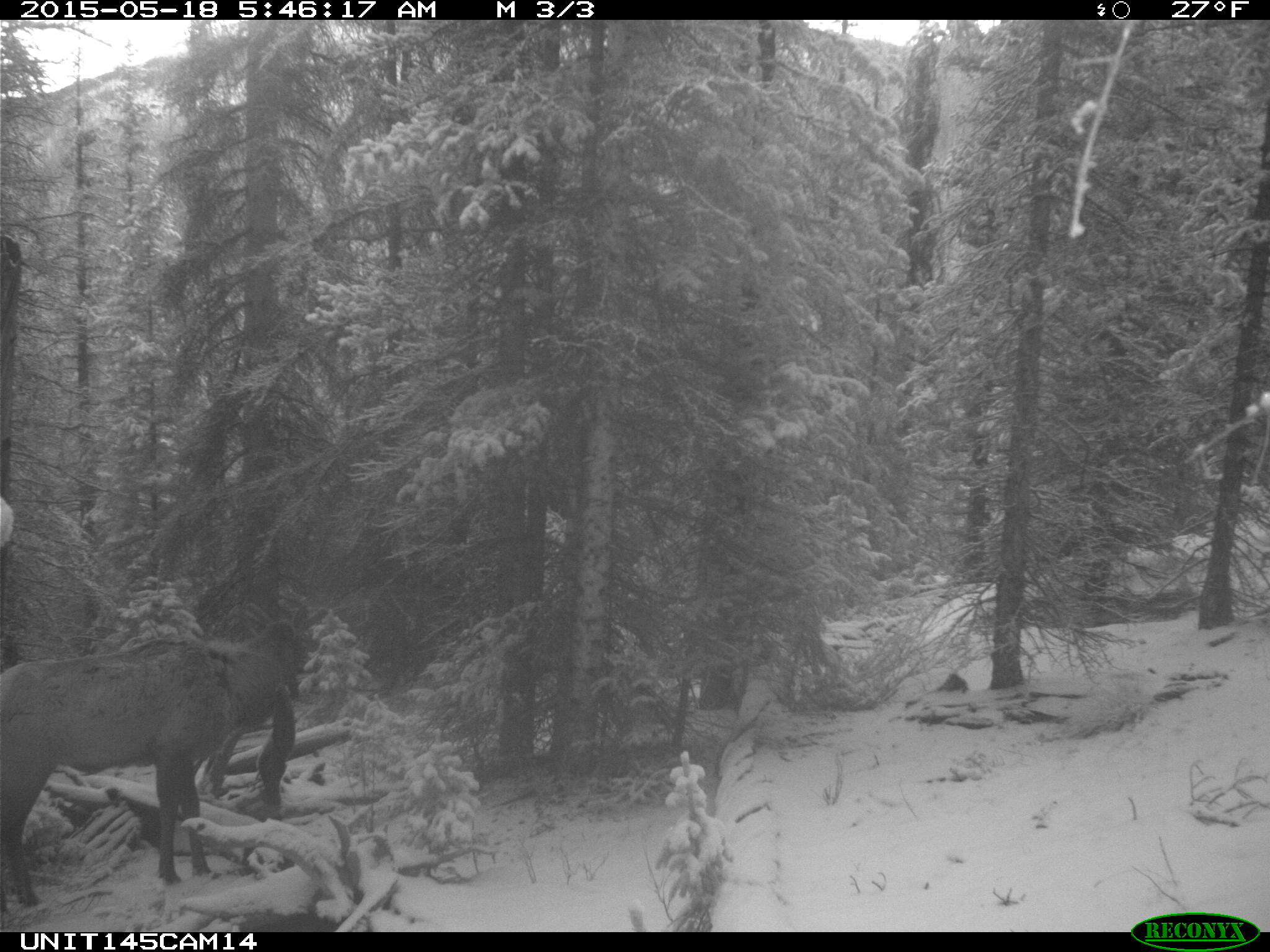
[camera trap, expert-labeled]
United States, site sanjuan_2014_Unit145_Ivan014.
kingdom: Animalia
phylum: Chordata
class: Mammalia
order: Artiodactyla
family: Cervidae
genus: Cervus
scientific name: Cervus elaphus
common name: red deer